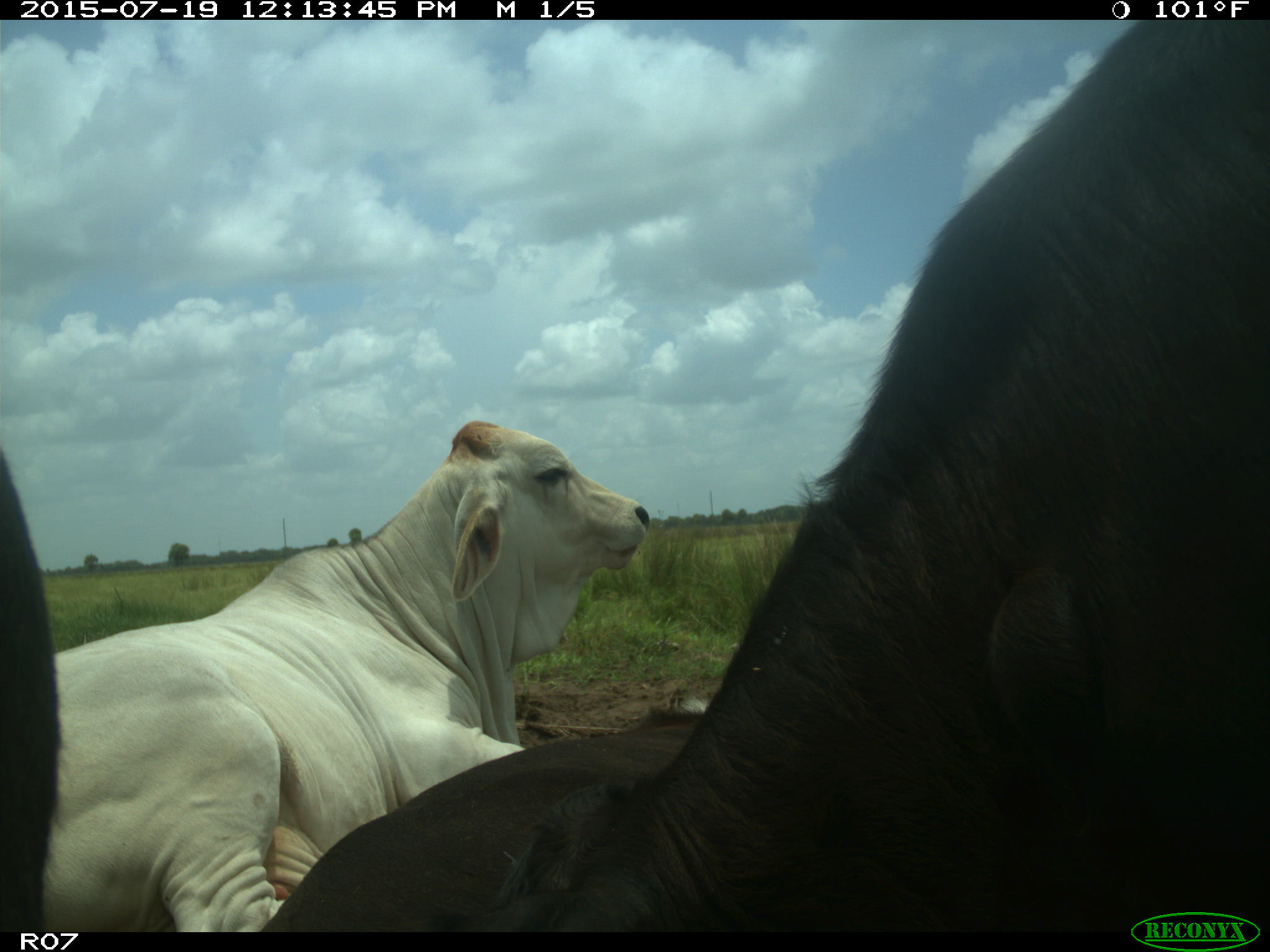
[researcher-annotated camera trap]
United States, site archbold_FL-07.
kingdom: Animalia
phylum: Chordata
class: Mammalia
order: Artiodactyla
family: Bovidae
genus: Bos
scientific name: Bos taurus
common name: domestic cow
Bos taurus (domestic cow).